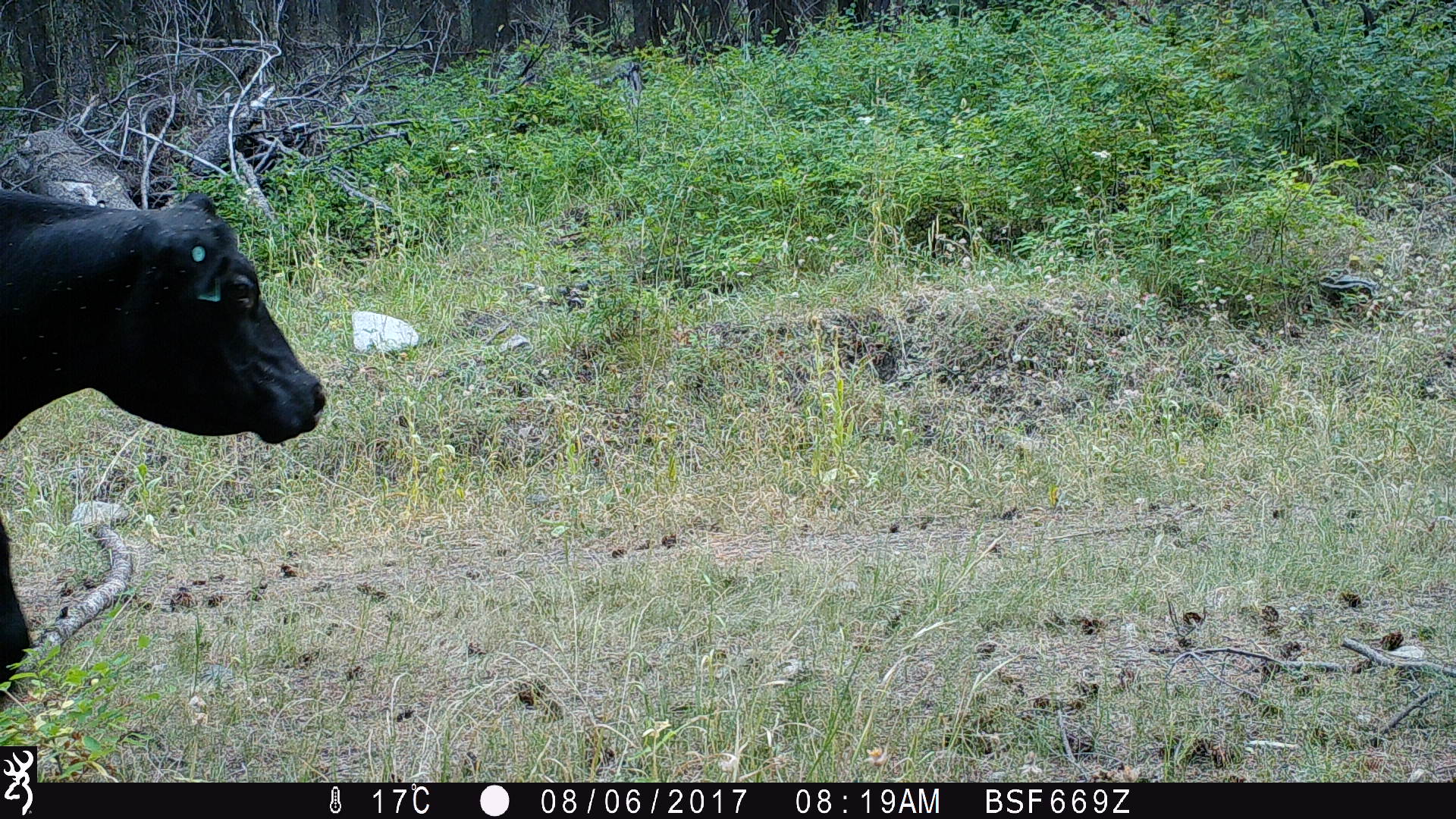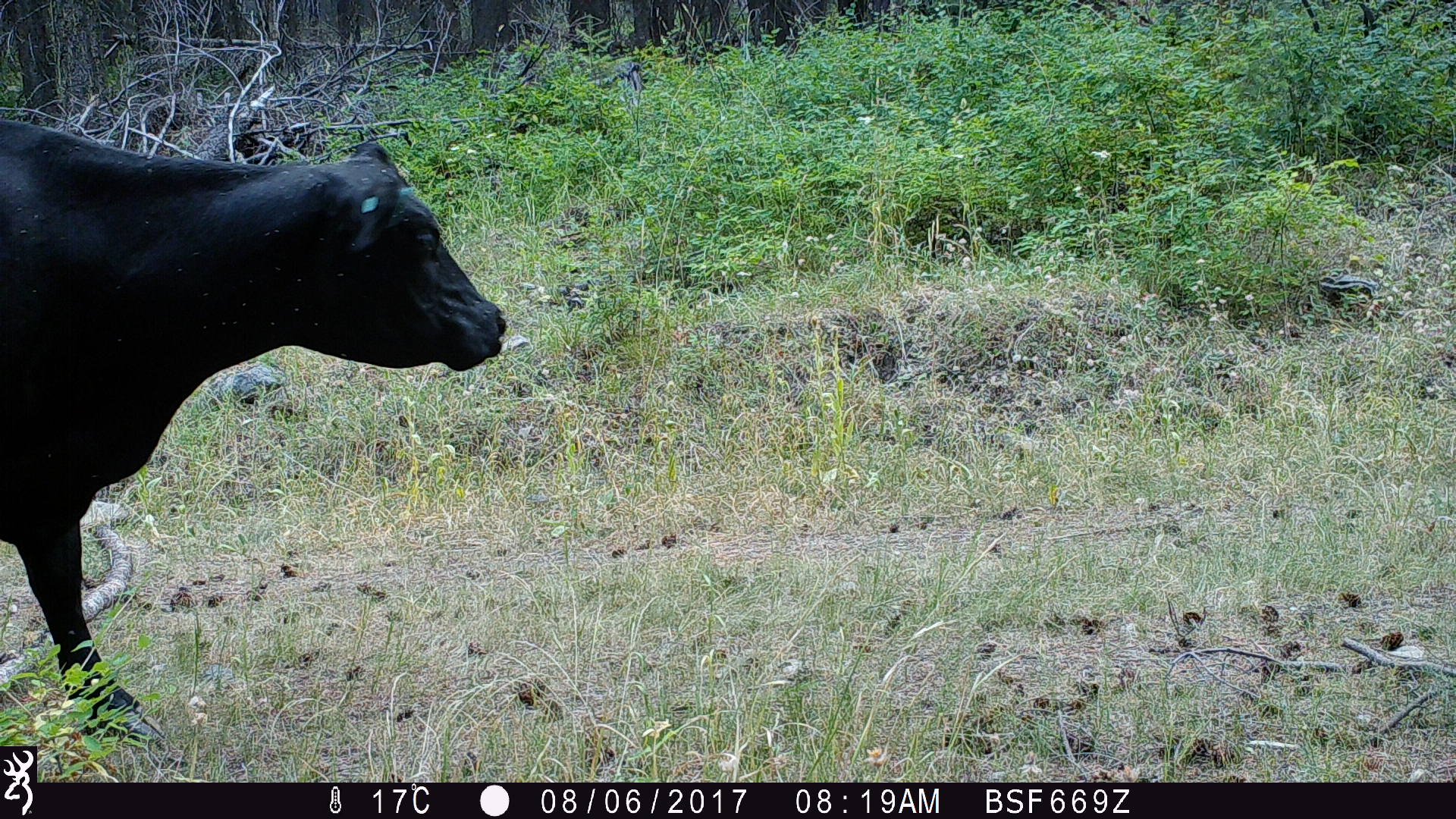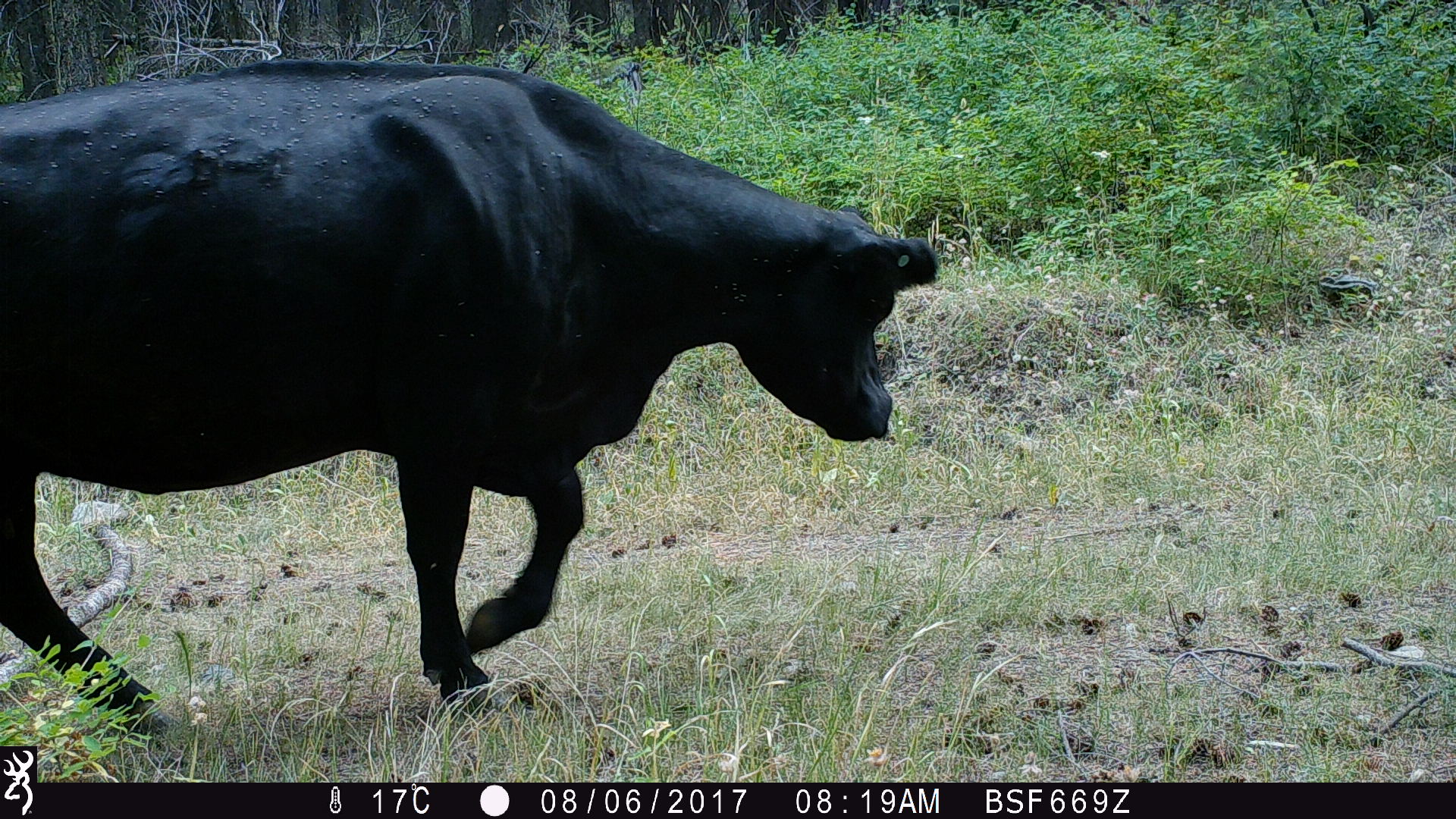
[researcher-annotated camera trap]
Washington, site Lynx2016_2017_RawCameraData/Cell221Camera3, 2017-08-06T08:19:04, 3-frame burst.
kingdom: Animalia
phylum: Chordata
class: Mammalia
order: Artiodactyla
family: Bovidae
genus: Bos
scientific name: Bos taurus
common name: domestic cattle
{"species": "domestic cattle (Bos taurus)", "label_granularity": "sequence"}